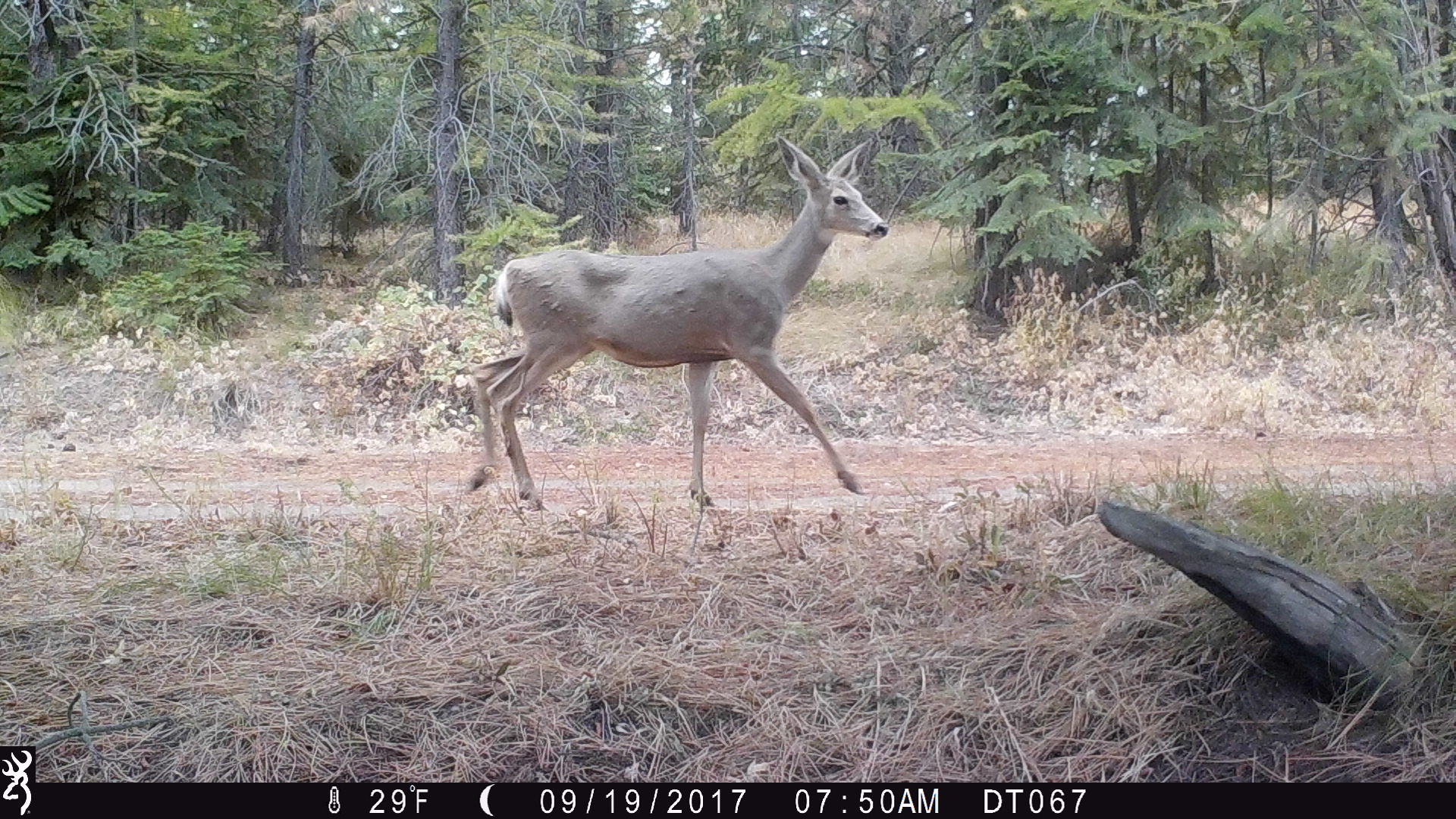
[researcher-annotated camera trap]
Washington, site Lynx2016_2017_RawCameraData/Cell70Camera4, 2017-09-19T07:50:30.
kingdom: Animalia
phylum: Chordata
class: Mammalia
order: Artiodactyla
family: Cervidae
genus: Odocoileus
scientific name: Odocoileus hemionus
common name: mule deer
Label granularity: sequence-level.